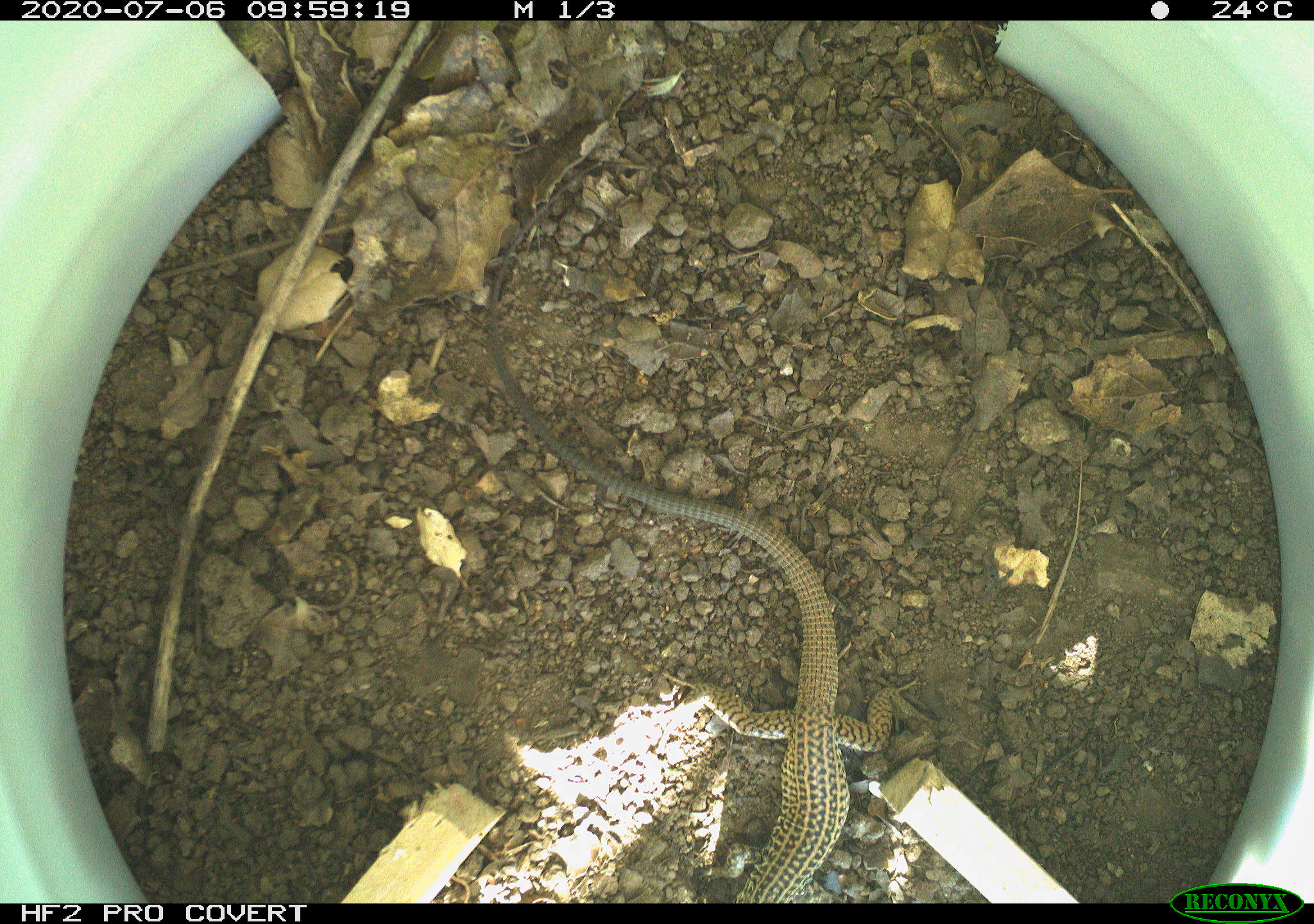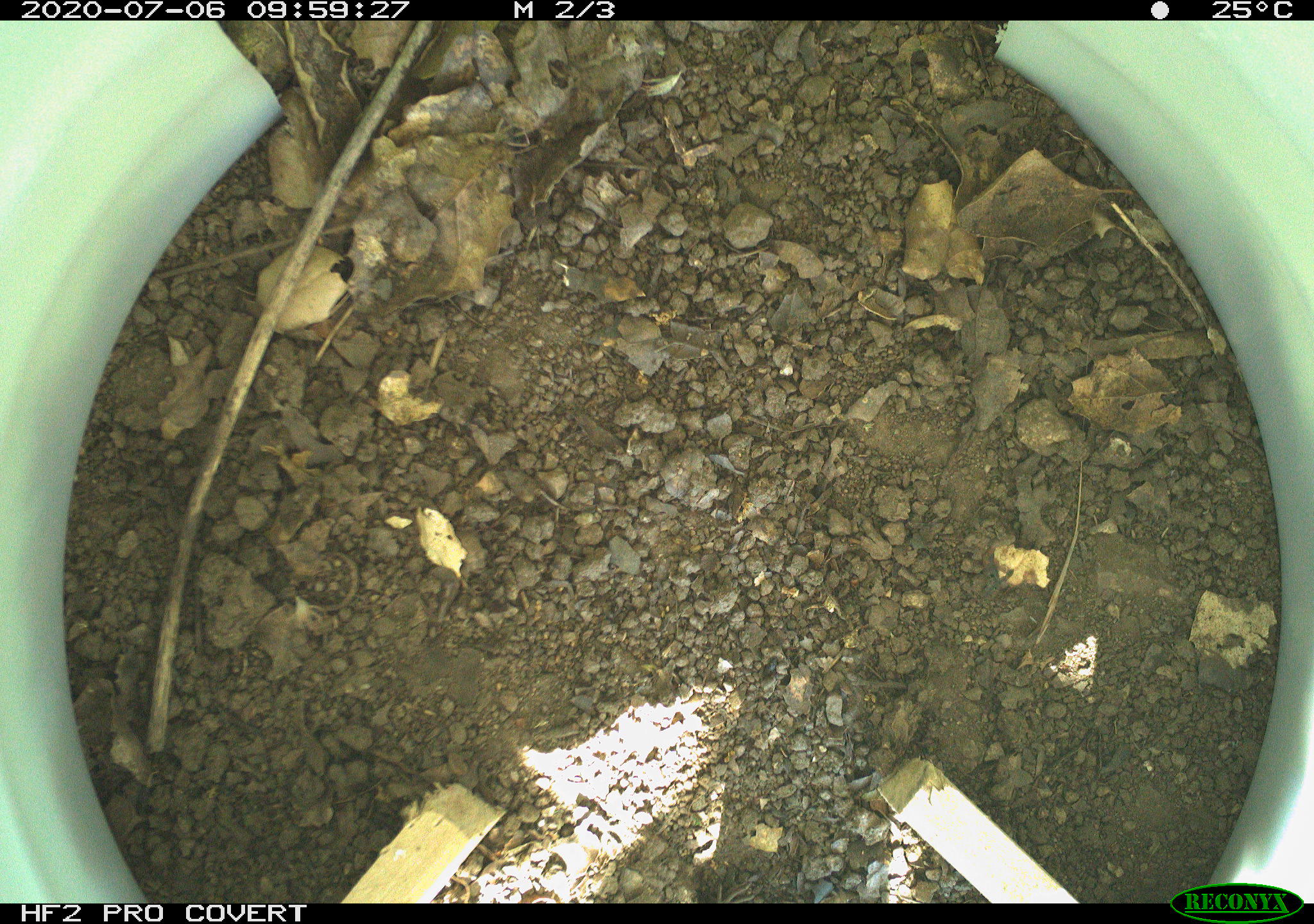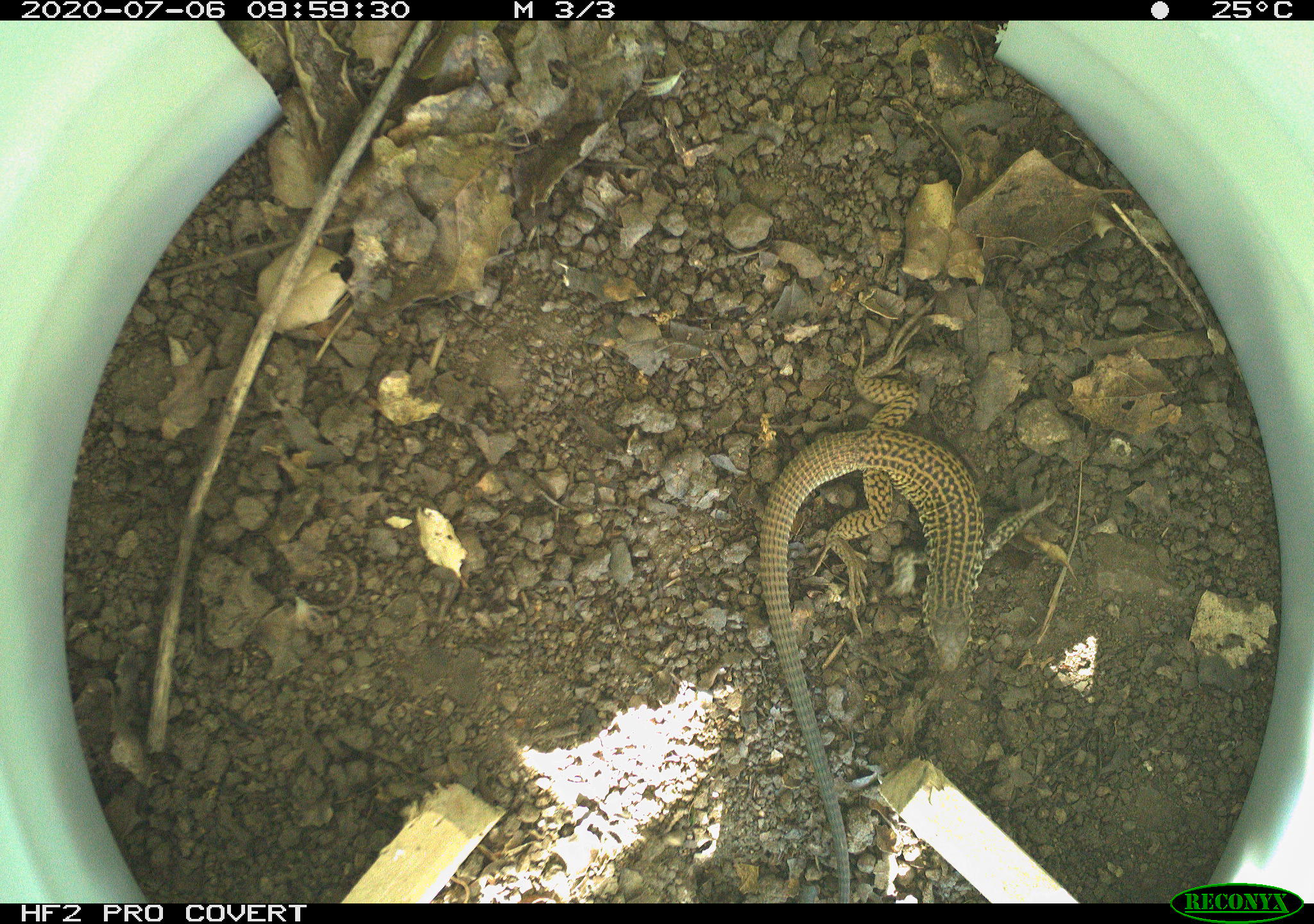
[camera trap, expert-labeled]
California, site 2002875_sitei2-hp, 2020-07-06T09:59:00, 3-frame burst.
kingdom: Animalia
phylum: Chordata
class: Reptilia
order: Squamata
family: Teiidae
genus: Aspidoscelis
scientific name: Aspidoscelis tigris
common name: western whiptail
Western whiptail (Aspidoscelis tigris).